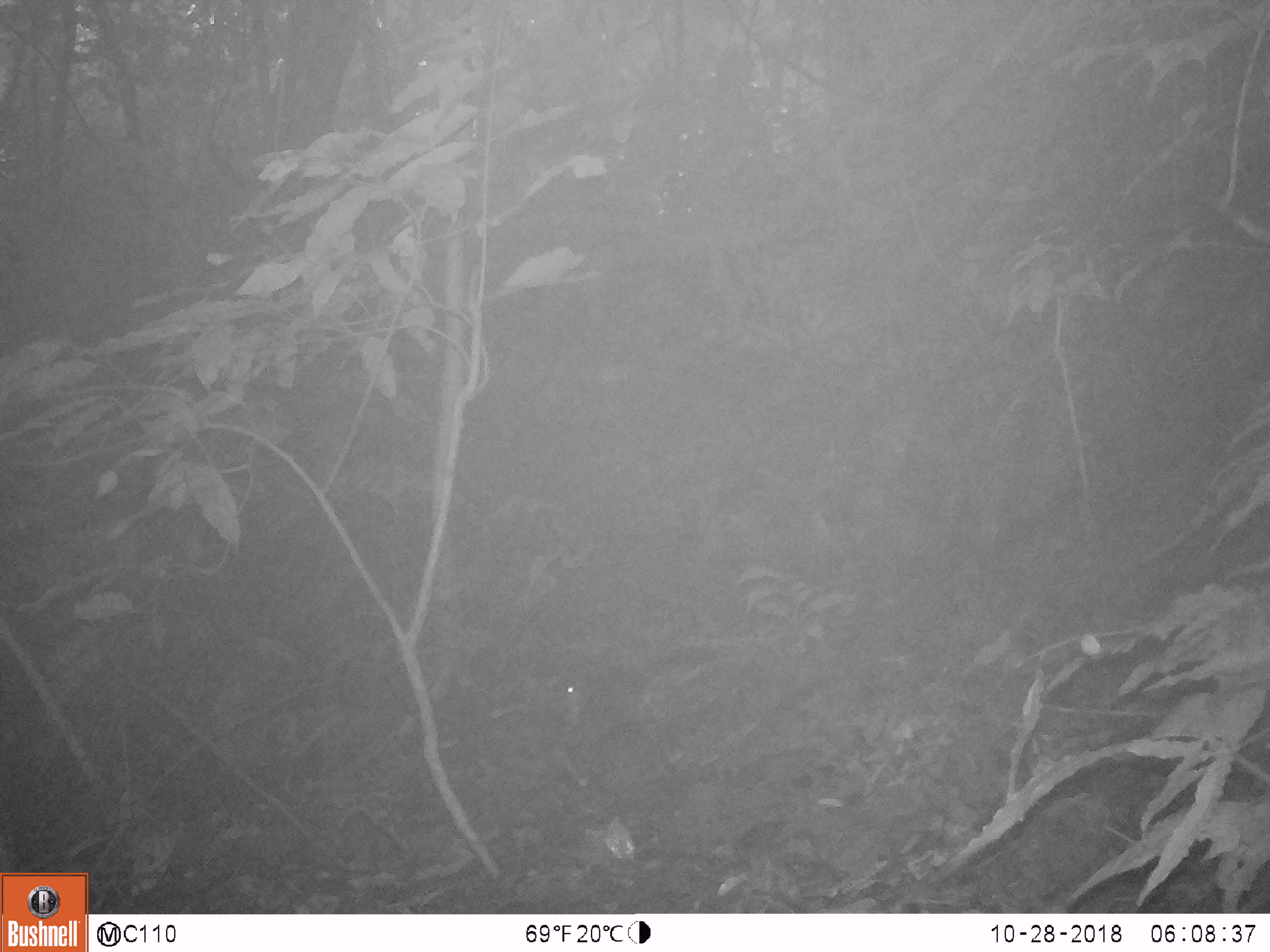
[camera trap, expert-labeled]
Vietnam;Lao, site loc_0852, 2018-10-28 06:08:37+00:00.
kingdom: Animalia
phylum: Chordata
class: Mammalia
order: Rodentia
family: Muridae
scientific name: Muridae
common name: old-world mice and rats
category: unidentified murid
Unidentified murid (old-world mice and rats) (Muridae). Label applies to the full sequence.